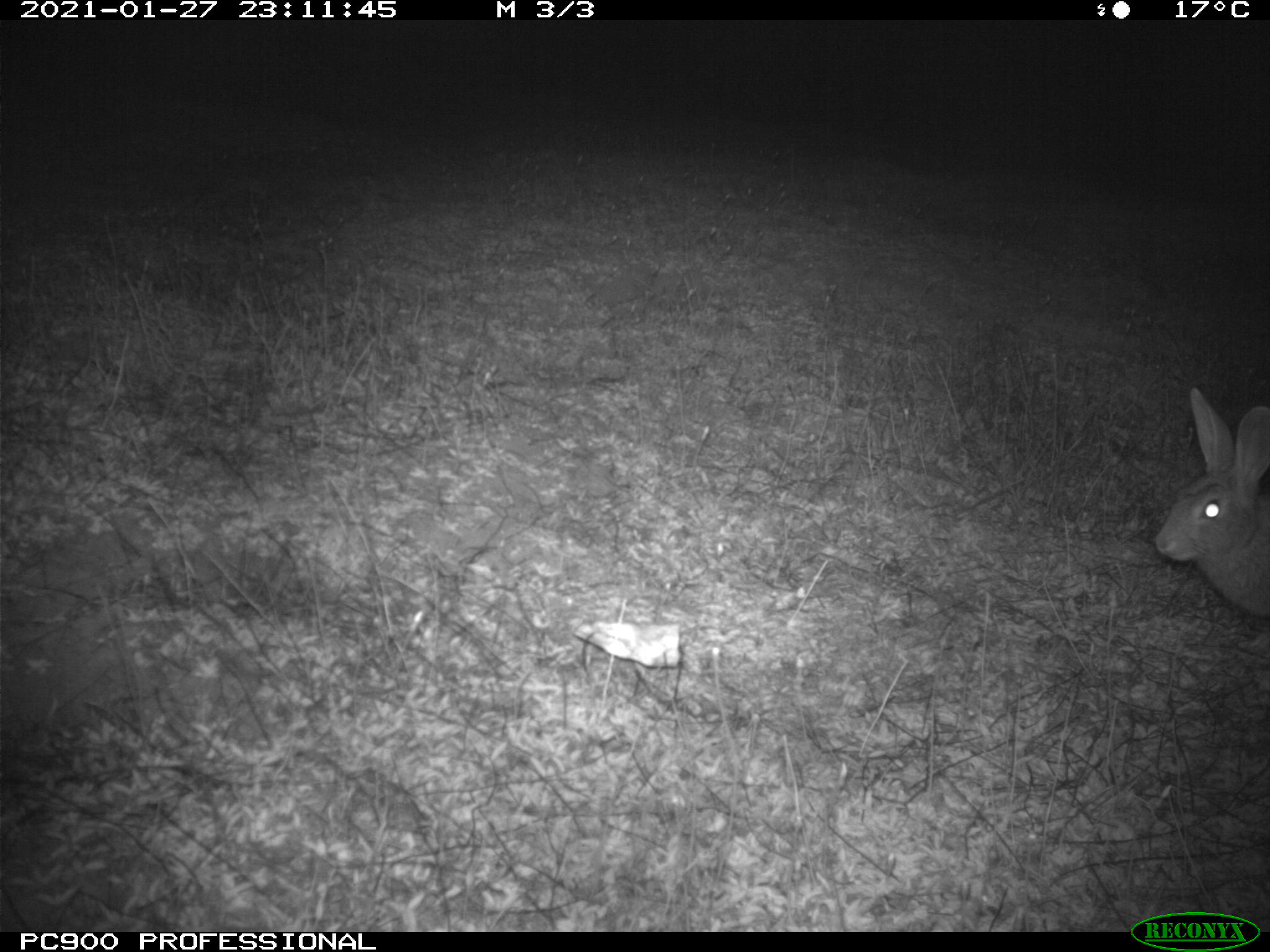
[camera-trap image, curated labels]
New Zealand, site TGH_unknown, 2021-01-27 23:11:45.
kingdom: Animalia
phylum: Chordata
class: Mammalia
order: Lagomorpha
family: Leporidae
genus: Oryctolagus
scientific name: Oryctolagus cuniculus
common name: european rabbit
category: rabbit